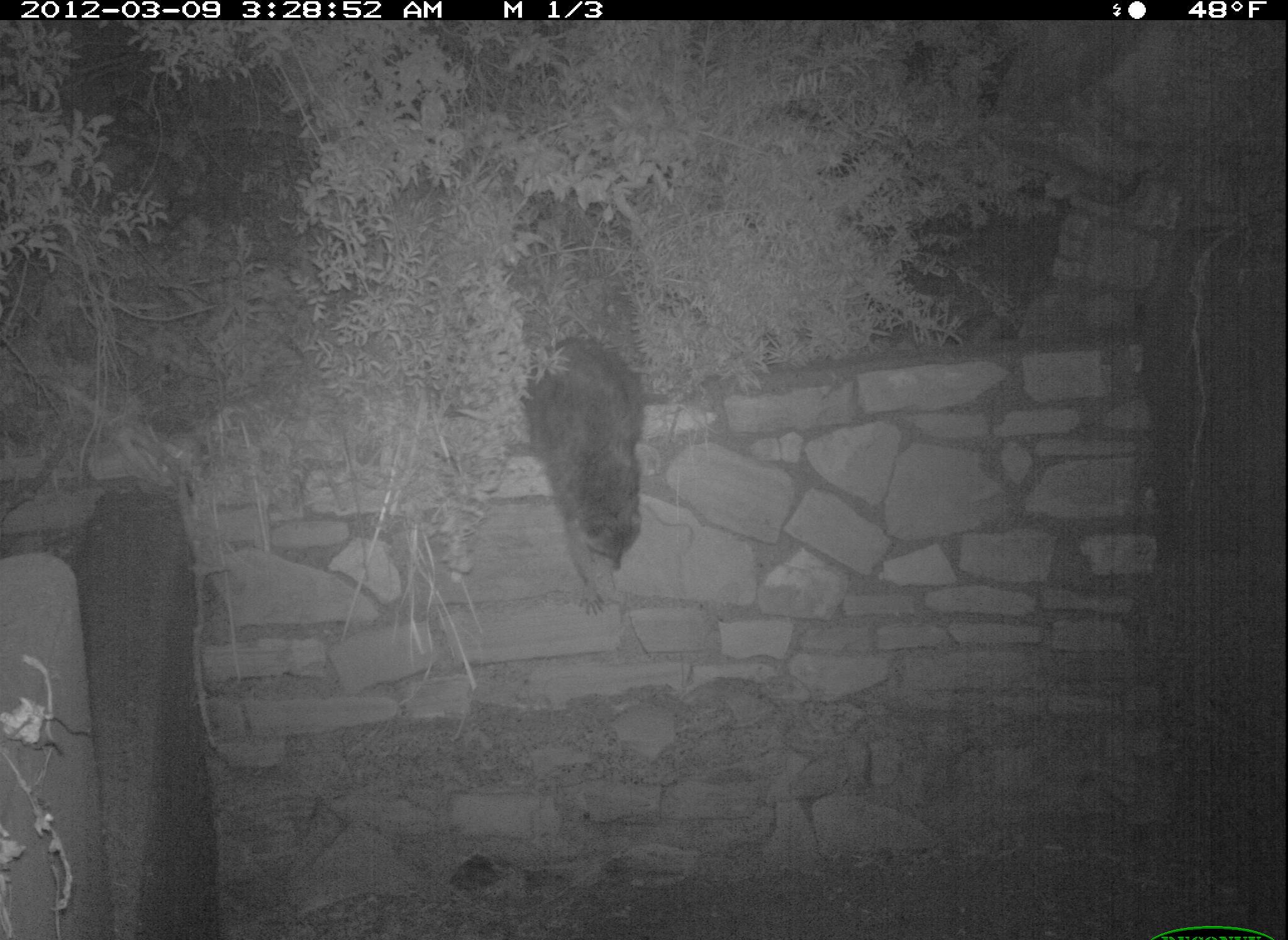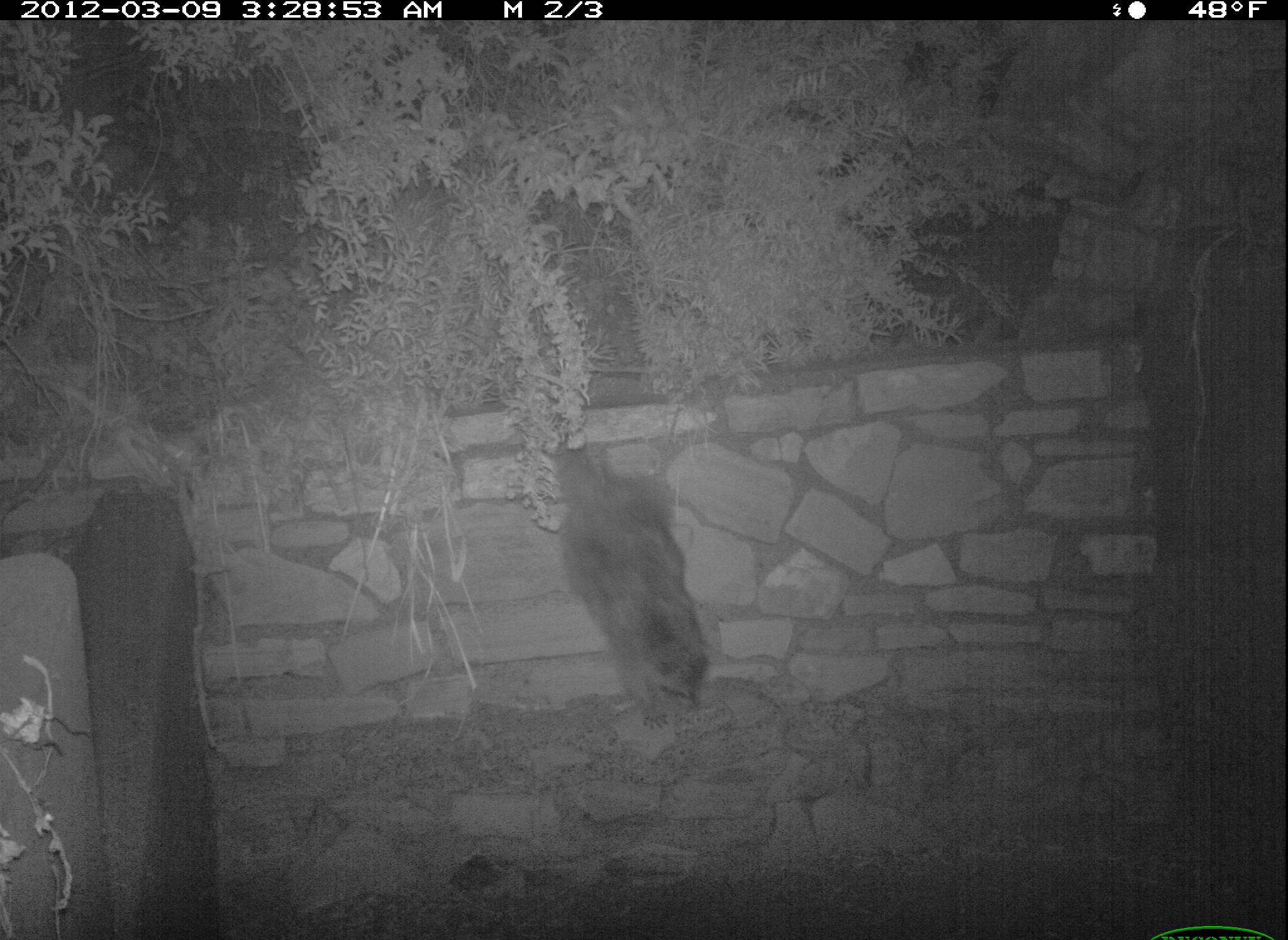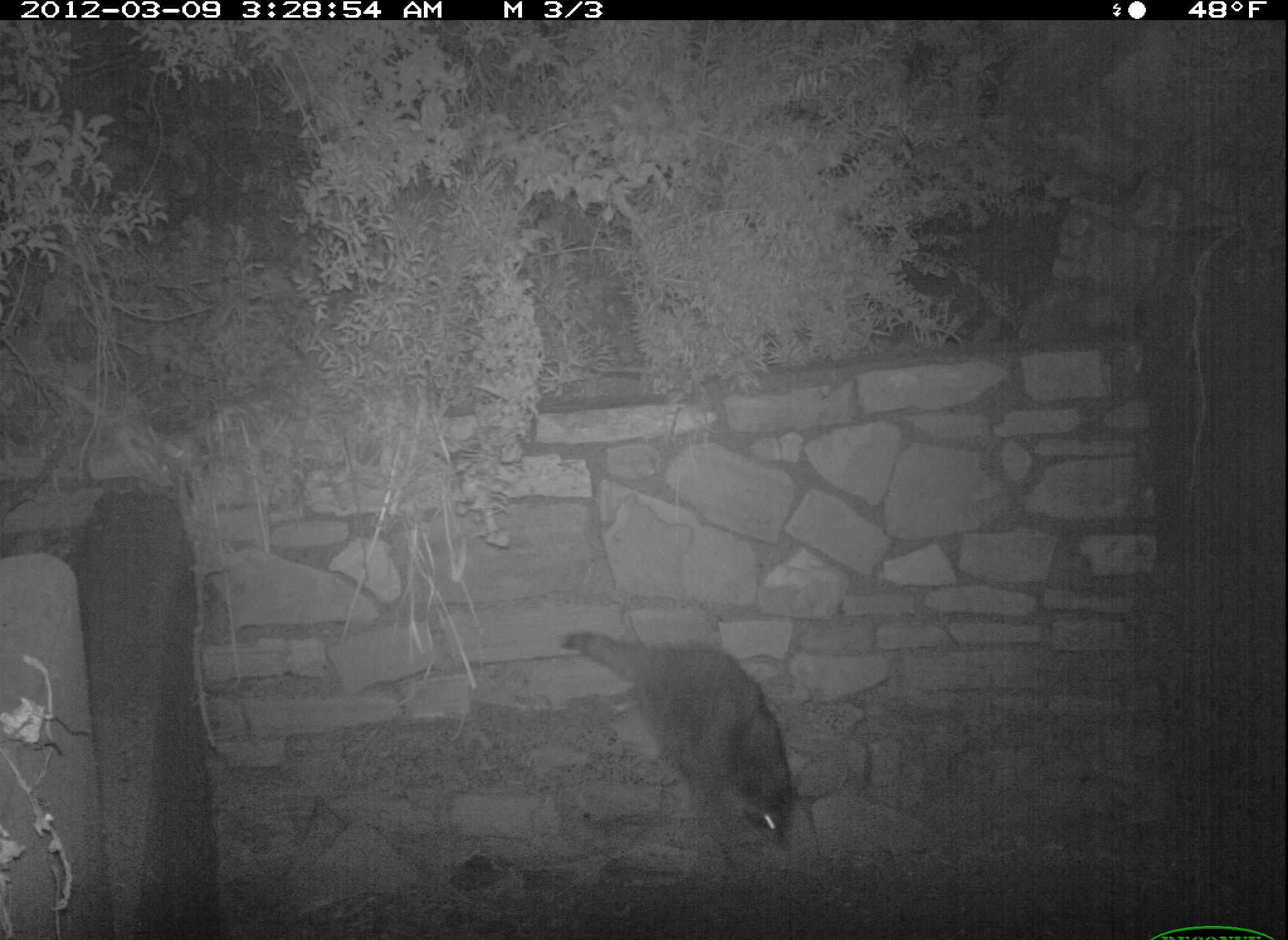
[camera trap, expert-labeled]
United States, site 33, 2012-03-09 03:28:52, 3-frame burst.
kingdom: Animalia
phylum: Chordata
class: Mammalia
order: Carnivora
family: Procyonidae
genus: Procyon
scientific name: Procyon lotor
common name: raccoon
Raccoon (Procyon lotor).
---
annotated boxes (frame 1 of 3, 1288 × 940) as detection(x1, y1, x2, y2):
raccoon: detection(501, 169, 675, 620)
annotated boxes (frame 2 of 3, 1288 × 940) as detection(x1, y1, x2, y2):
raccoon: detection(551, 438, 729, 725)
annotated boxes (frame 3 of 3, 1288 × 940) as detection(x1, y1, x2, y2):
raccoon: detection(549, 610, 807, 889)